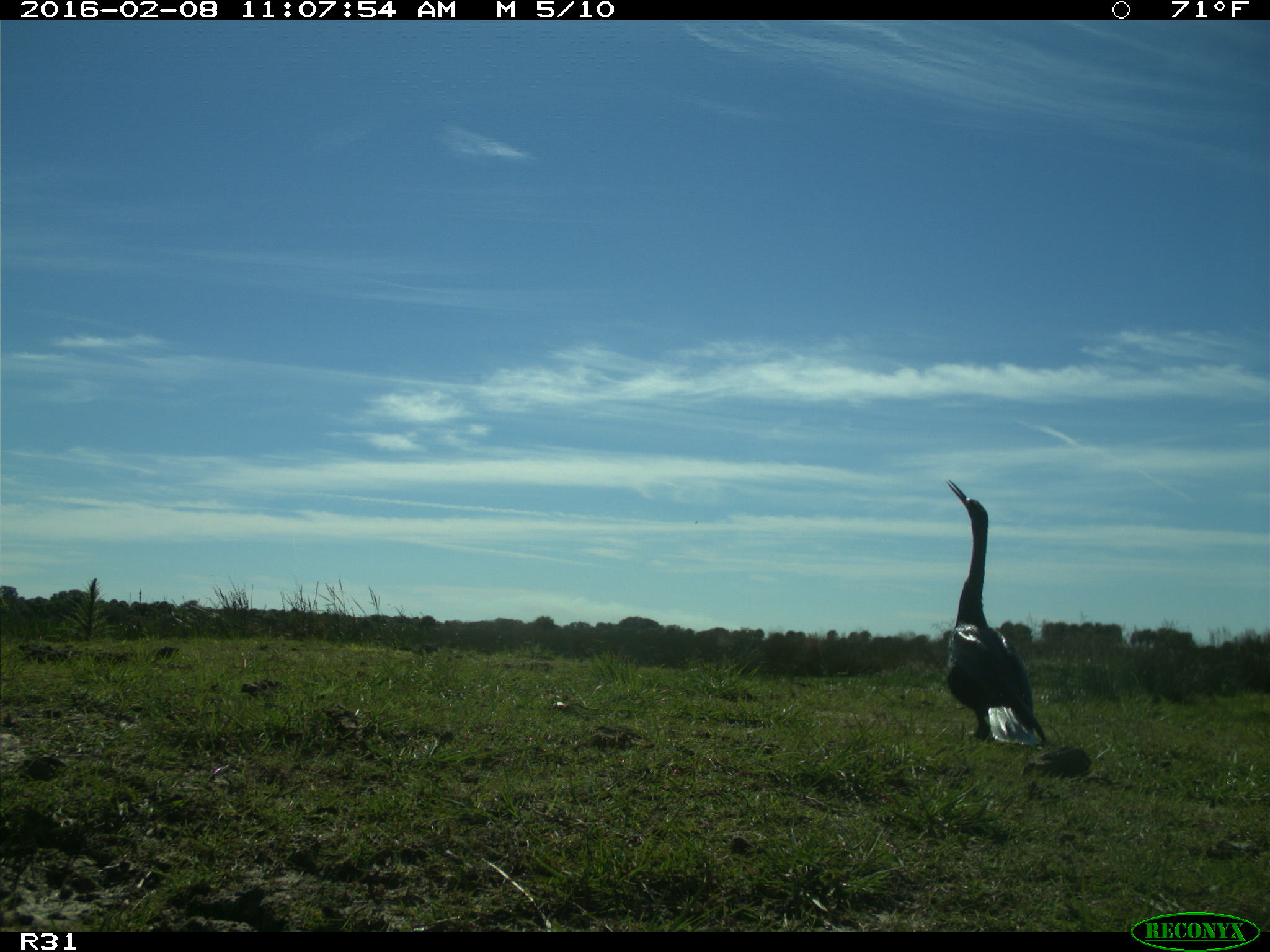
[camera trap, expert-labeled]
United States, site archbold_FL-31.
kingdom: Animalia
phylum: Chordata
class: Aves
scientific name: Aves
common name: birds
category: unidentified bird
Unidentified bird (birds) (Aves).